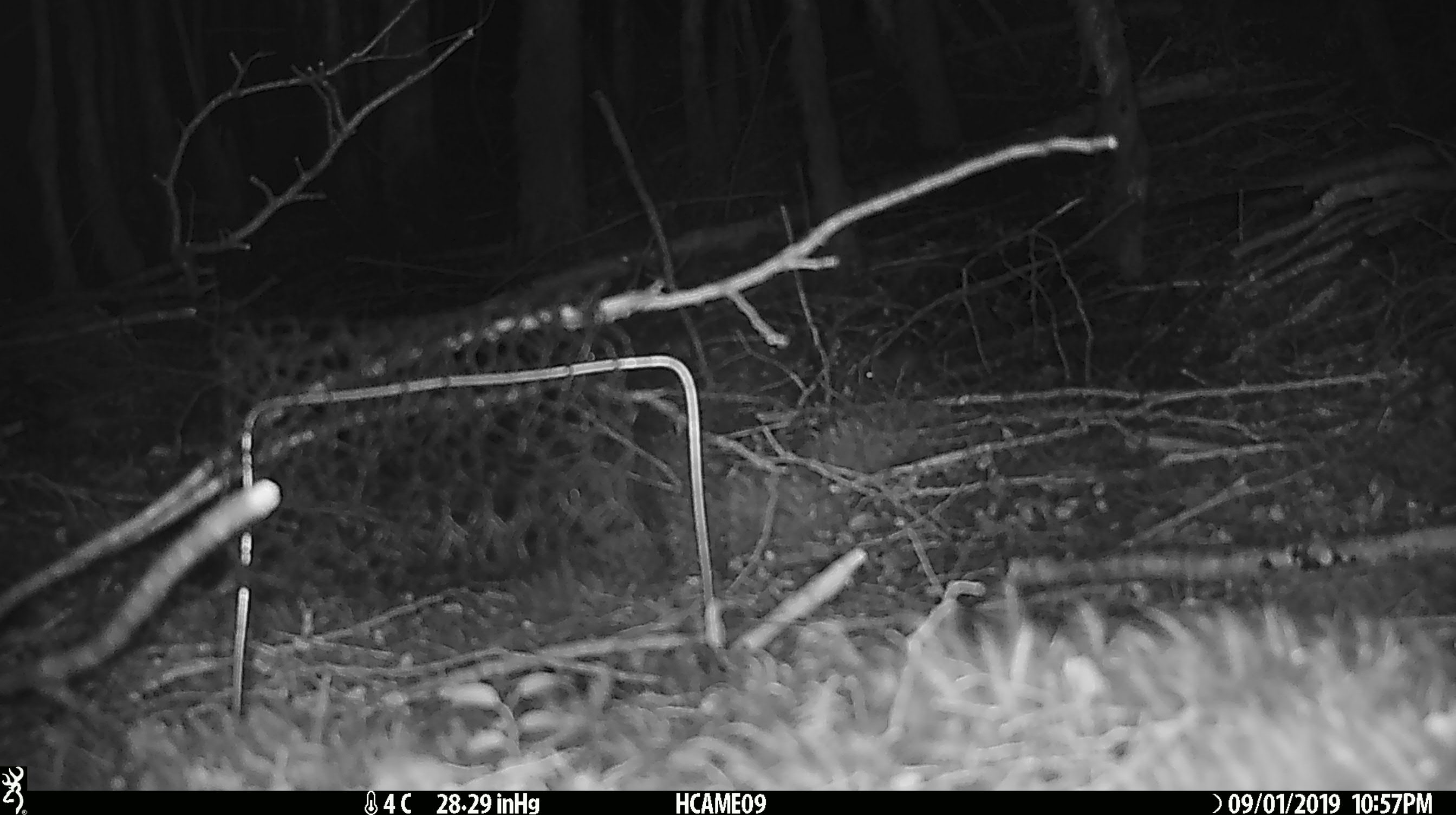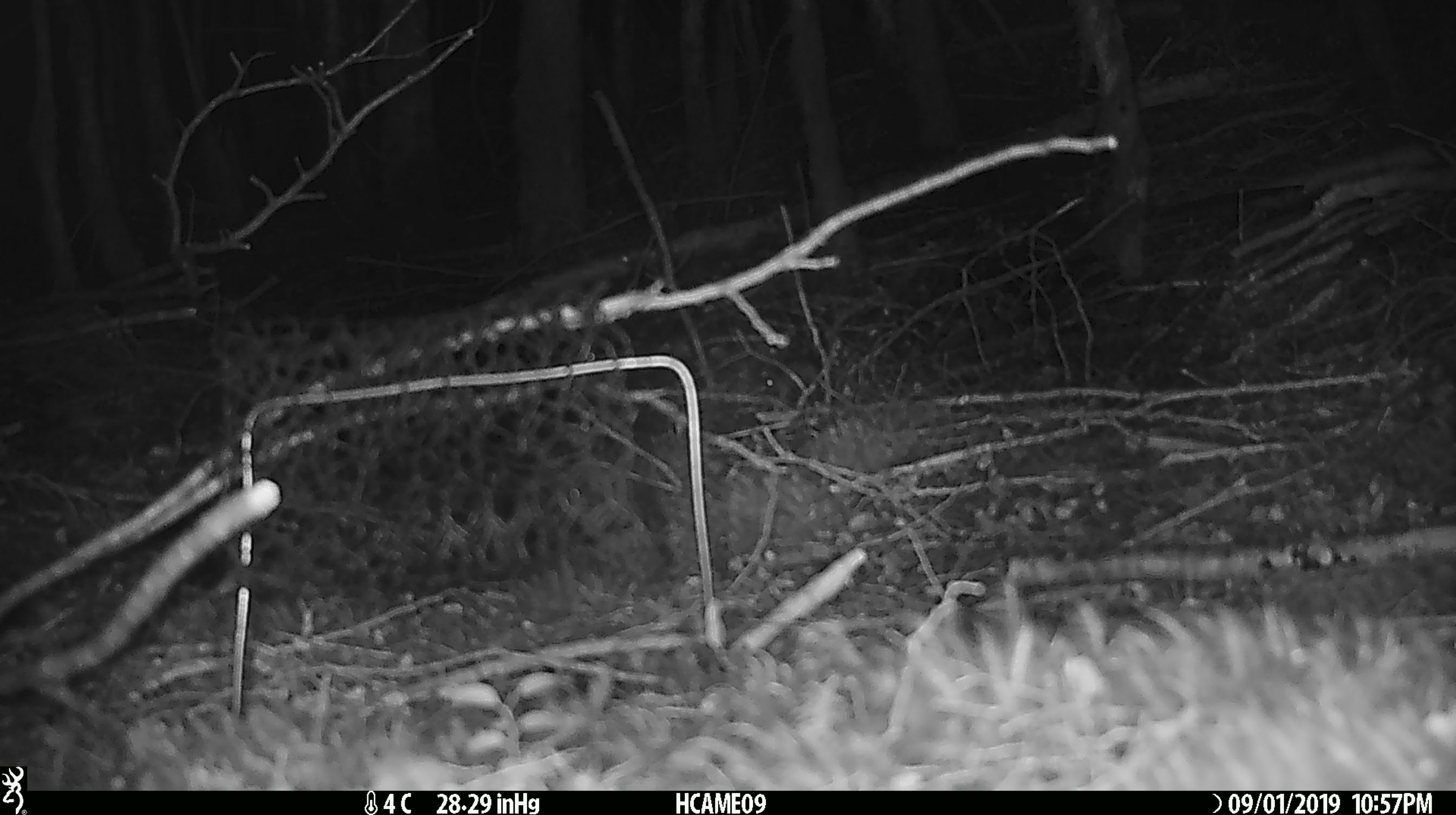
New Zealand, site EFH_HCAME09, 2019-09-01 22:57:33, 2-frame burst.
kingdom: Animalia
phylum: Chordata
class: Mammalia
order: Rodentia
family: Muridae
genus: Mus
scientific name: Mus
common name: mouse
Mouse (Mus).